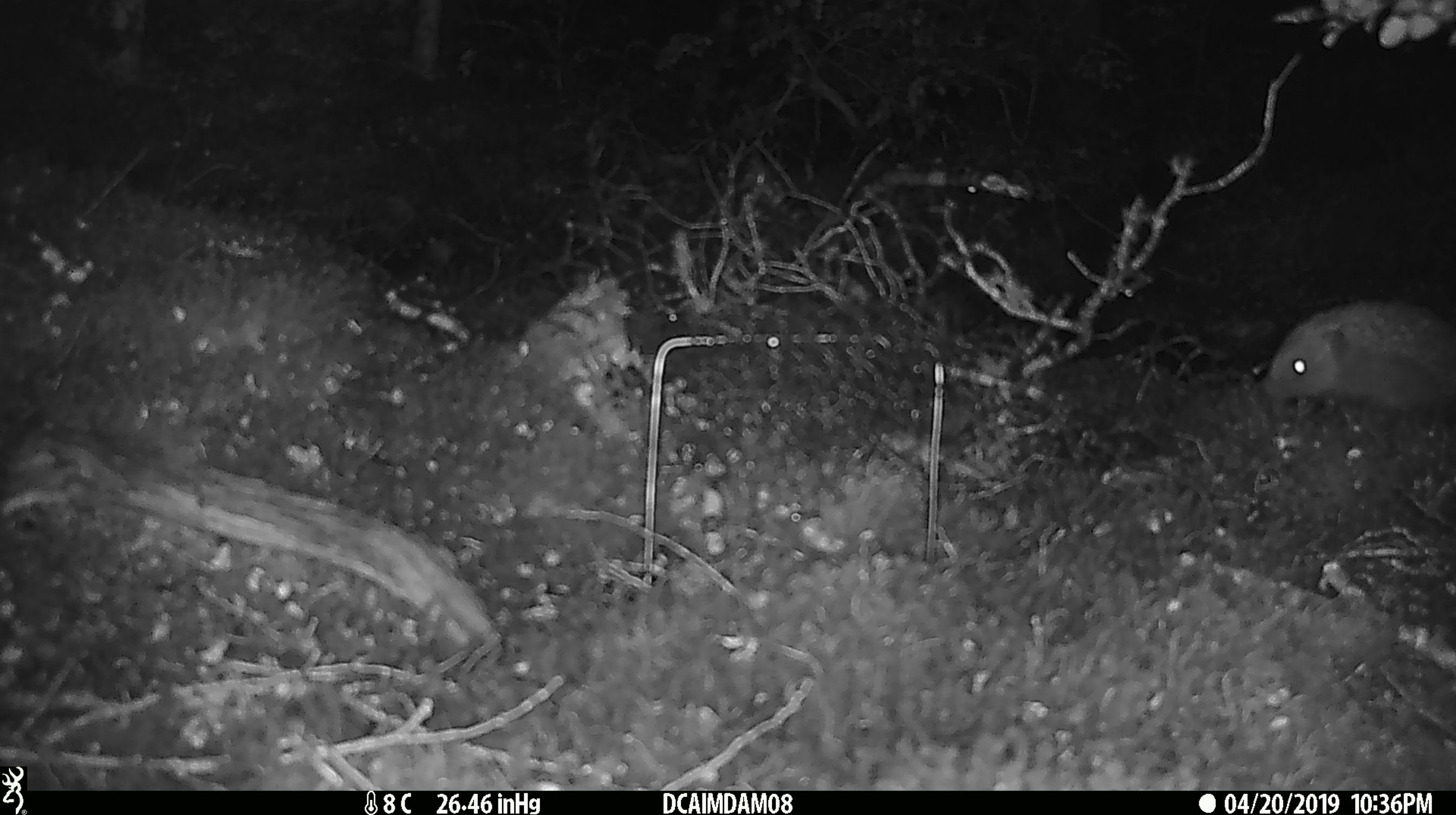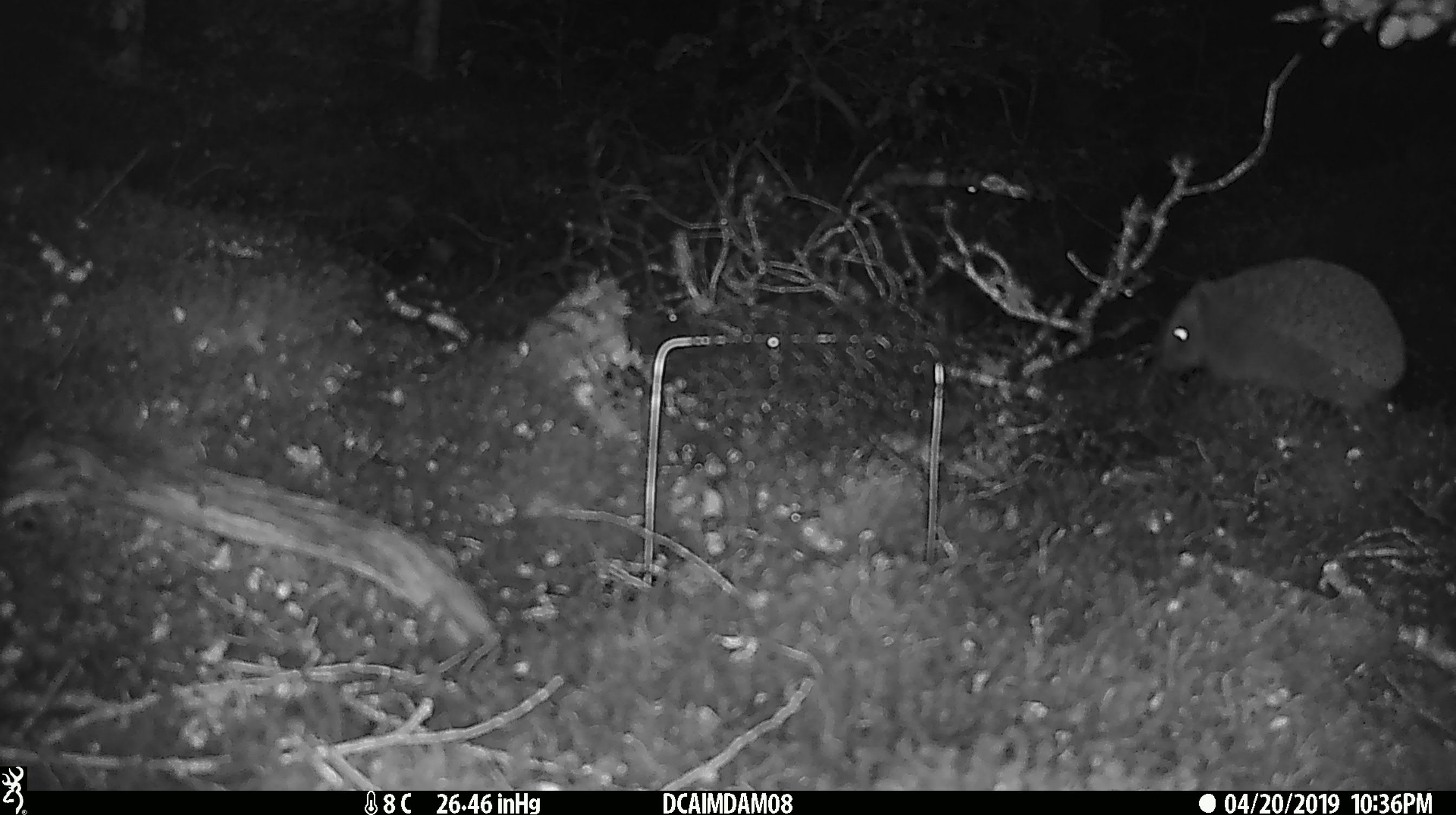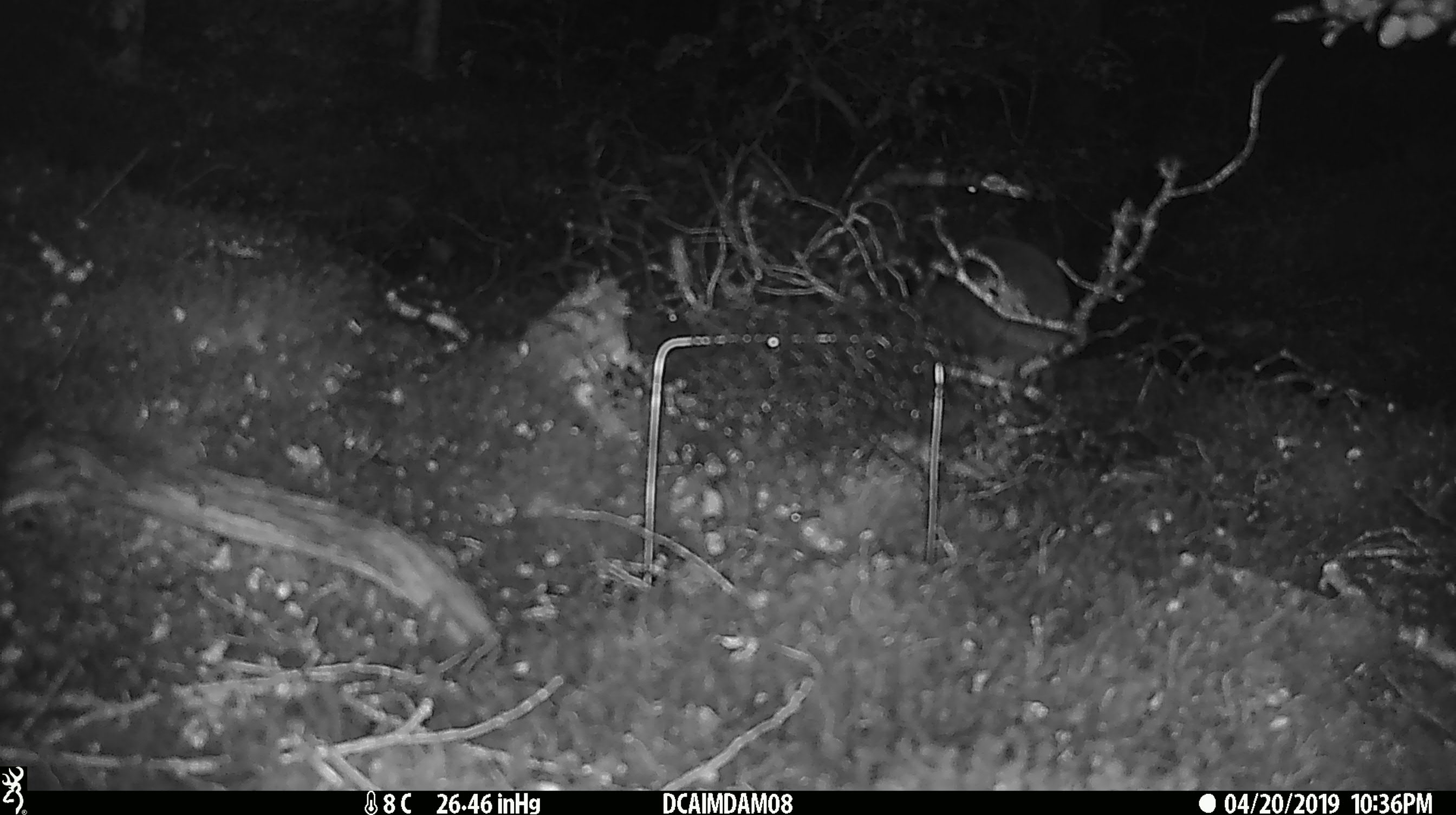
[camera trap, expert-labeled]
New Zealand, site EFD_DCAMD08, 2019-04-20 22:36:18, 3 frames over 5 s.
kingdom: Animalia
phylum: Chordata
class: Mammalia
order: Eulipotyphla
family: Erinaceidae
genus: Erinaceus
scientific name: Erinaceus europaeus europaeus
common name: european hedgehog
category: hedgehog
Hedgehog (european hedgehog) (Erinaceus europaeus europaeus).